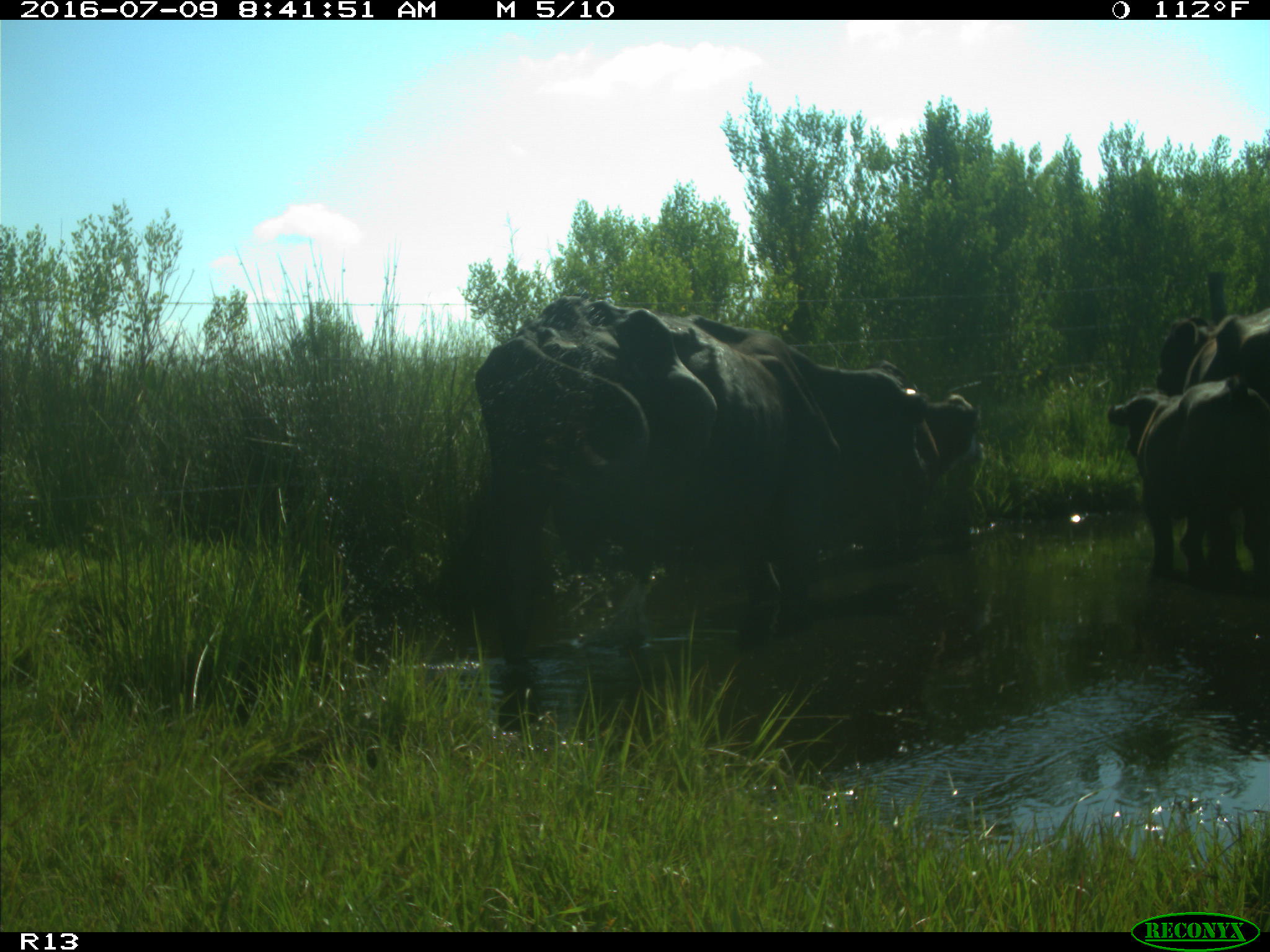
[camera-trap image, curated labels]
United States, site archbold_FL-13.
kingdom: Animalia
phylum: Chordata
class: Mammalia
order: Artiodactyla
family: Bovidae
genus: Bos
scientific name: Bos taurus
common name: domestic cow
Bos taurus (domestic cow).